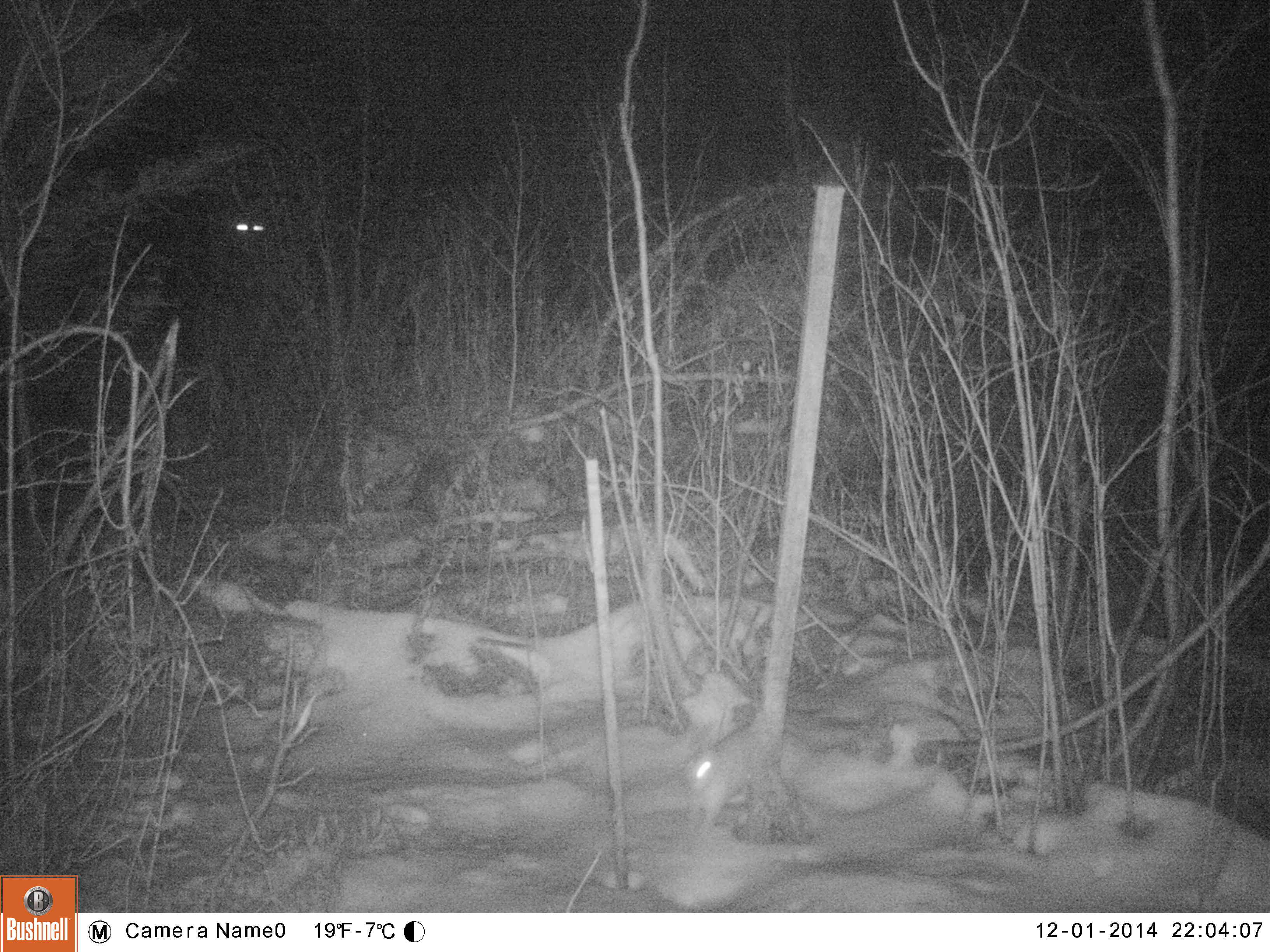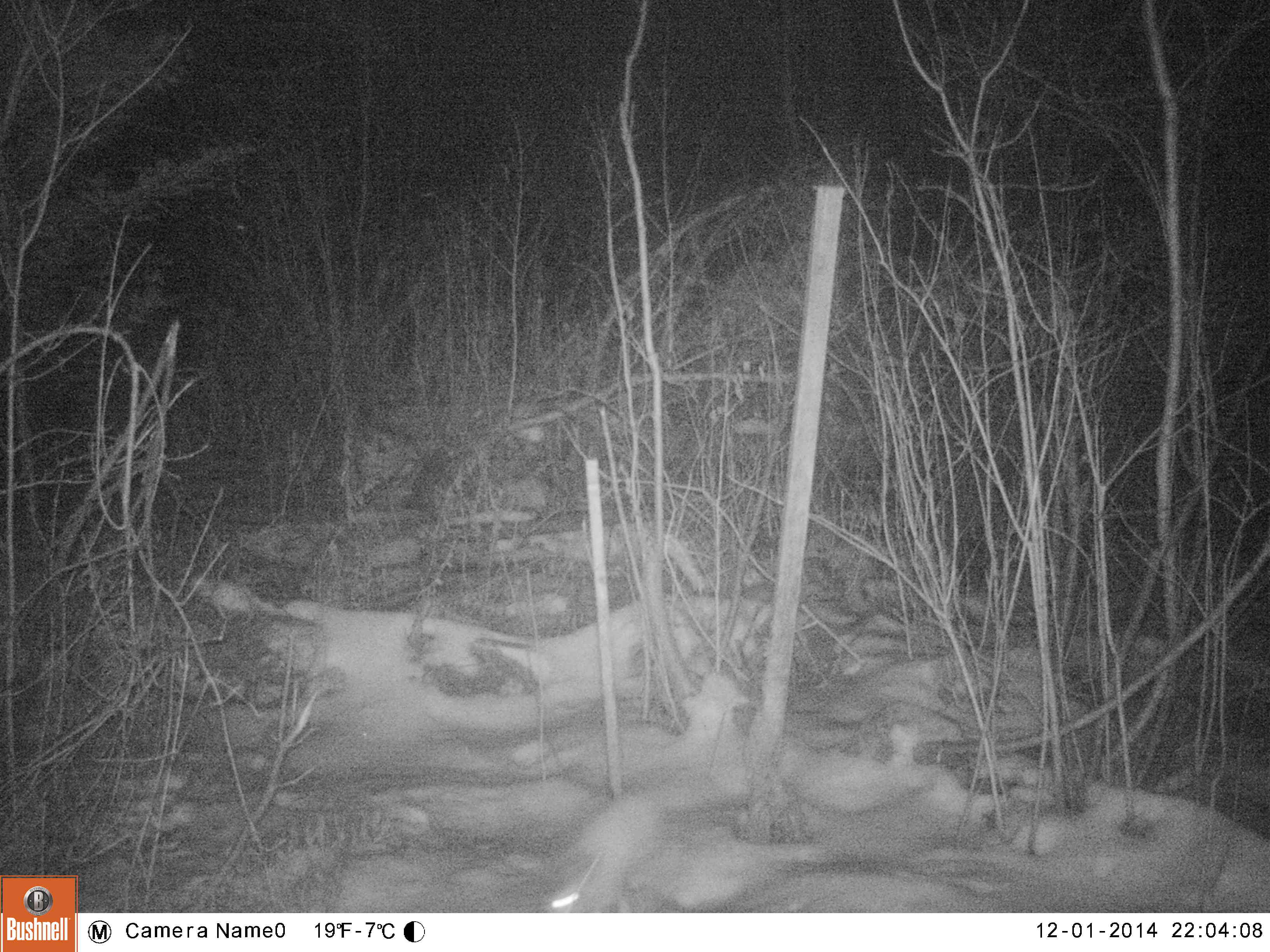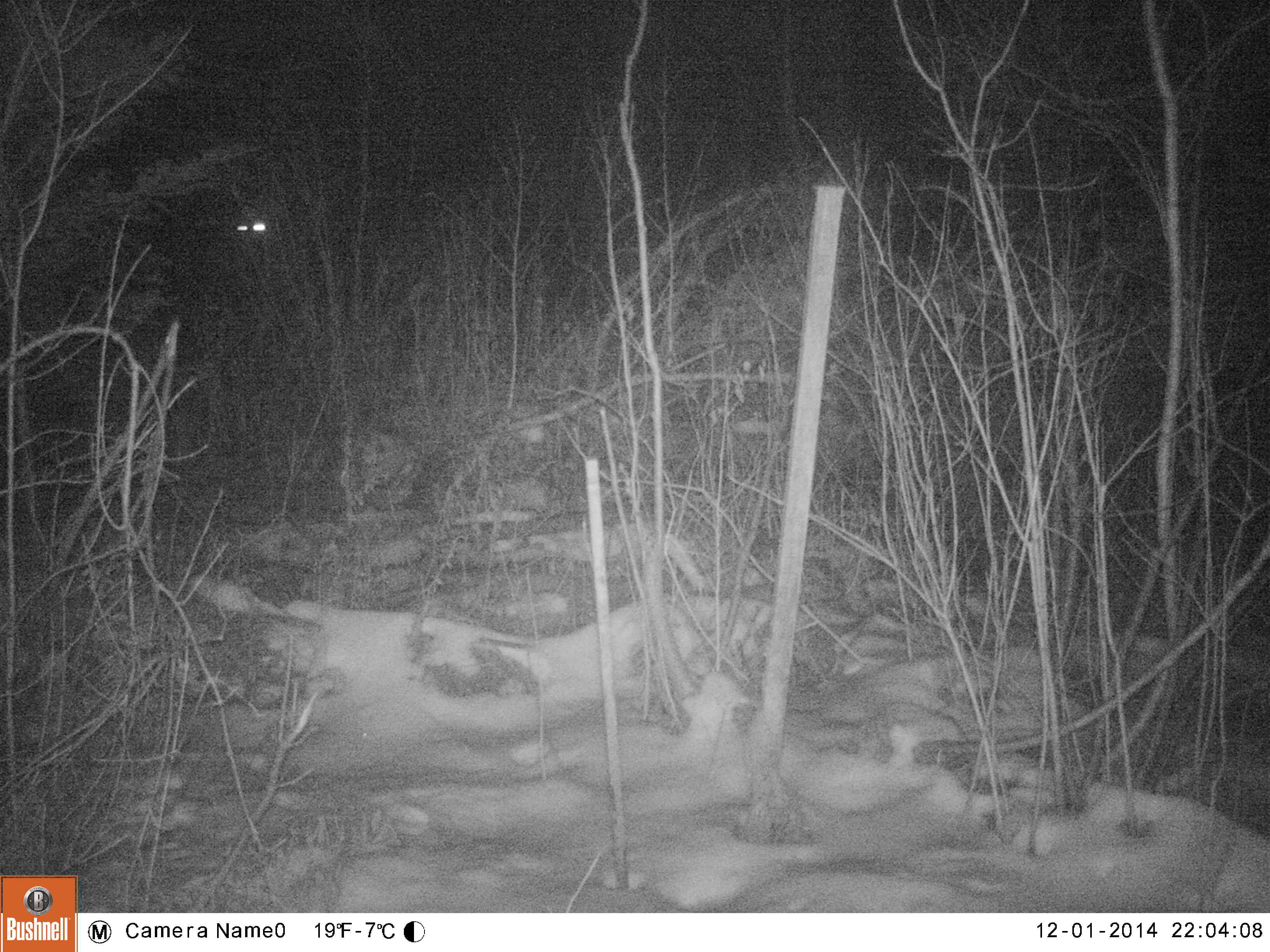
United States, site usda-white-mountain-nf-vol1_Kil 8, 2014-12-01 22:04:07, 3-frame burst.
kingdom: Animalia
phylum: Chordata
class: Mammalia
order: Lagomorpha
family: Leporidae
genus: Lepus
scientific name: Lepus americanus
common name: snowshoe hare